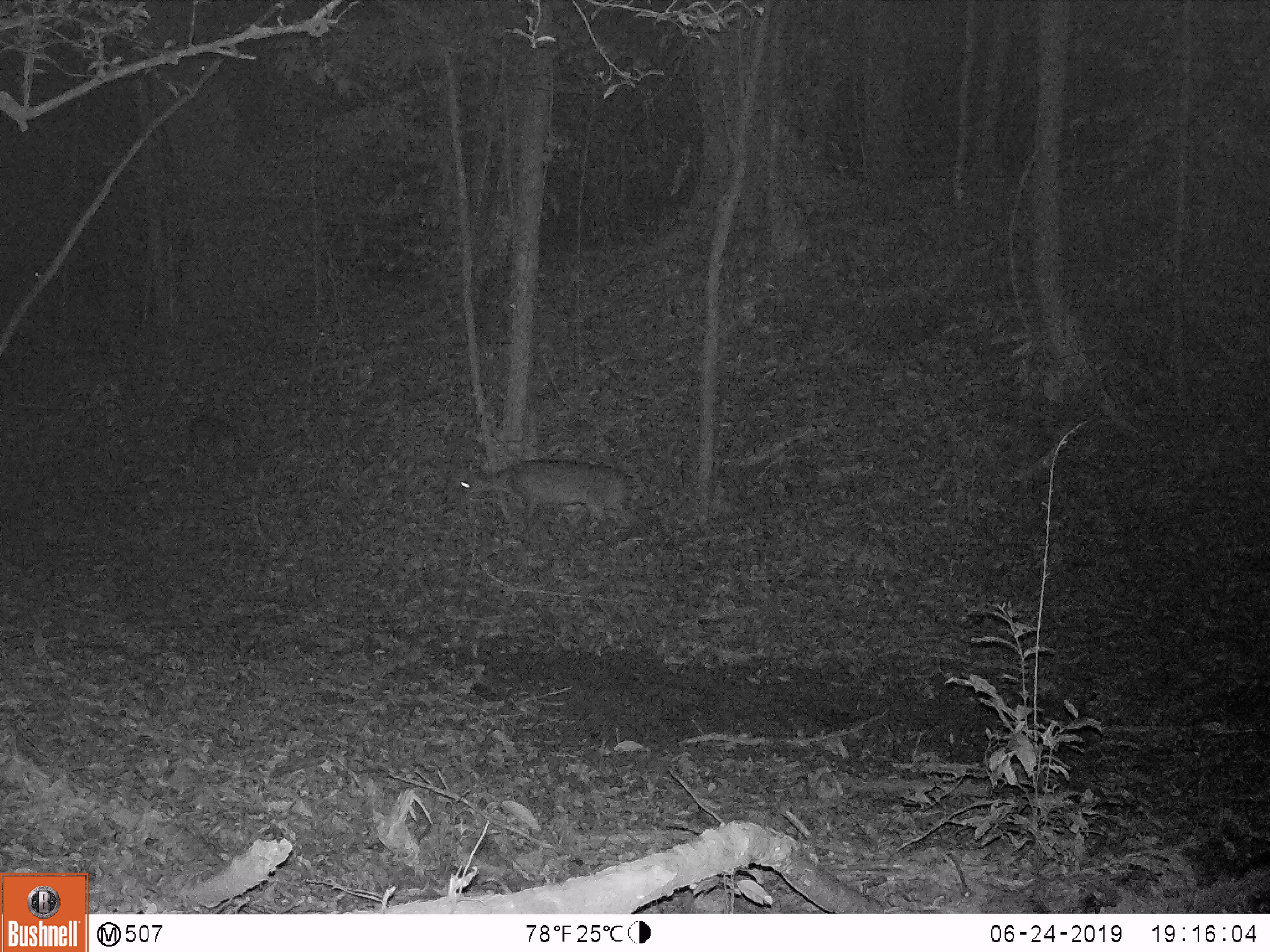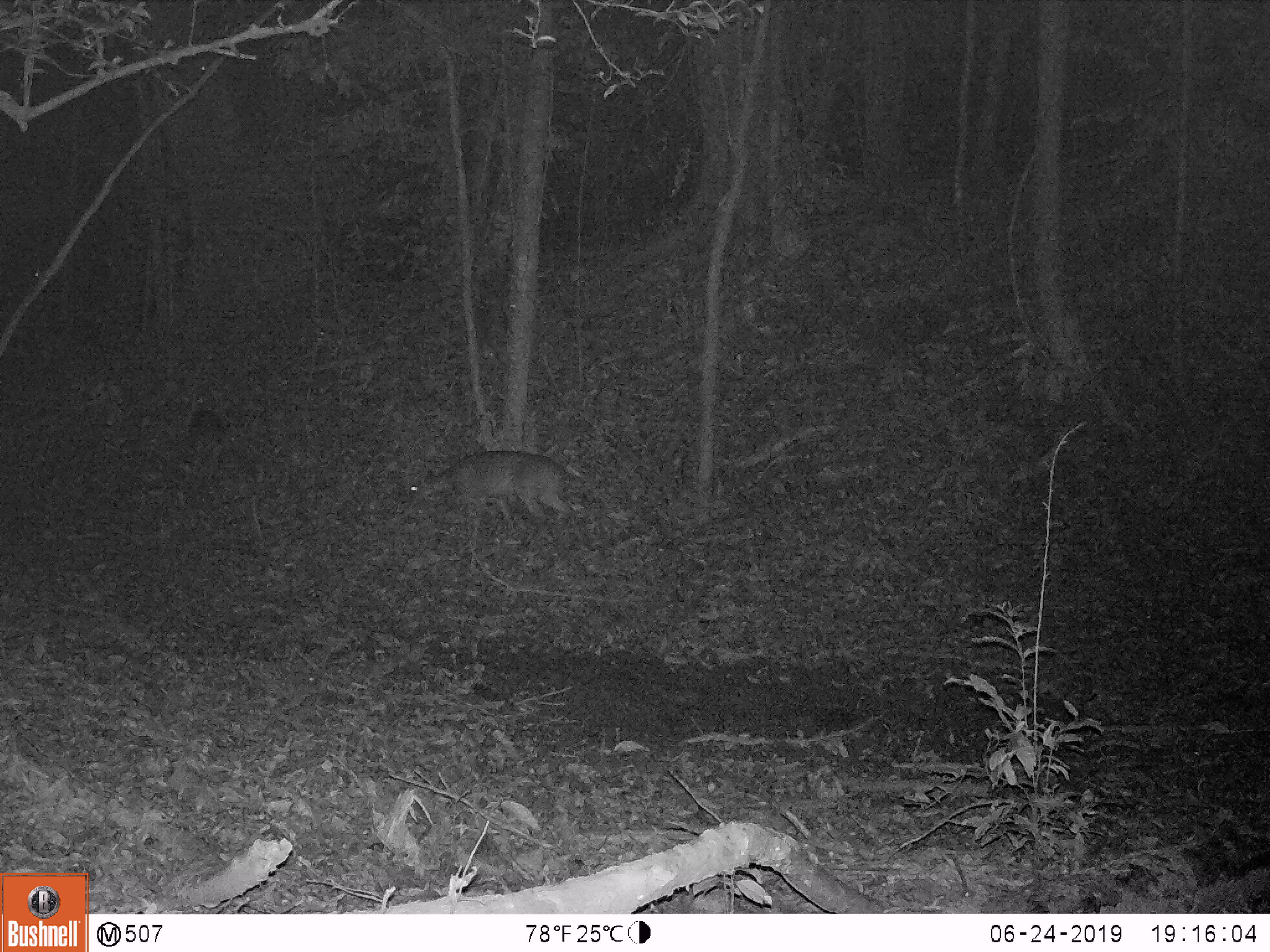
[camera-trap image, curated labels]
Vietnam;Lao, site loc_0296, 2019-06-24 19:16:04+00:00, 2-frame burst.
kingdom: Animalia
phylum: Chordata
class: Mammalia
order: Artiodactyla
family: Cervidae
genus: Muntiacus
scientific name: Muntiacus vuquangensis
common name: large-antlered muntjac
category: large antlered muntjac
Large antlered muntjac (large-antlered muntjac) (Muntiacus vuquangensis). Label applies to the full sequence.